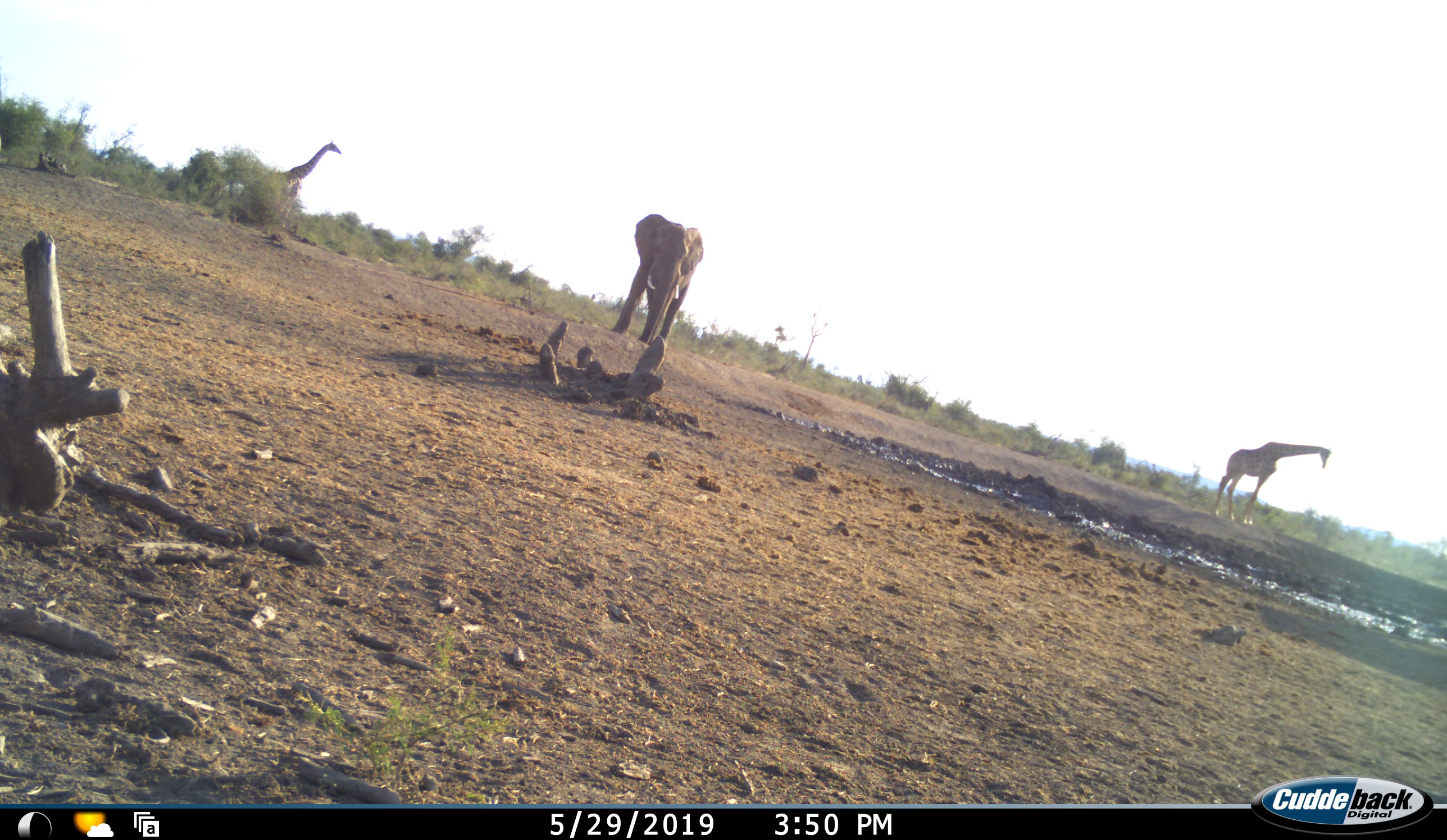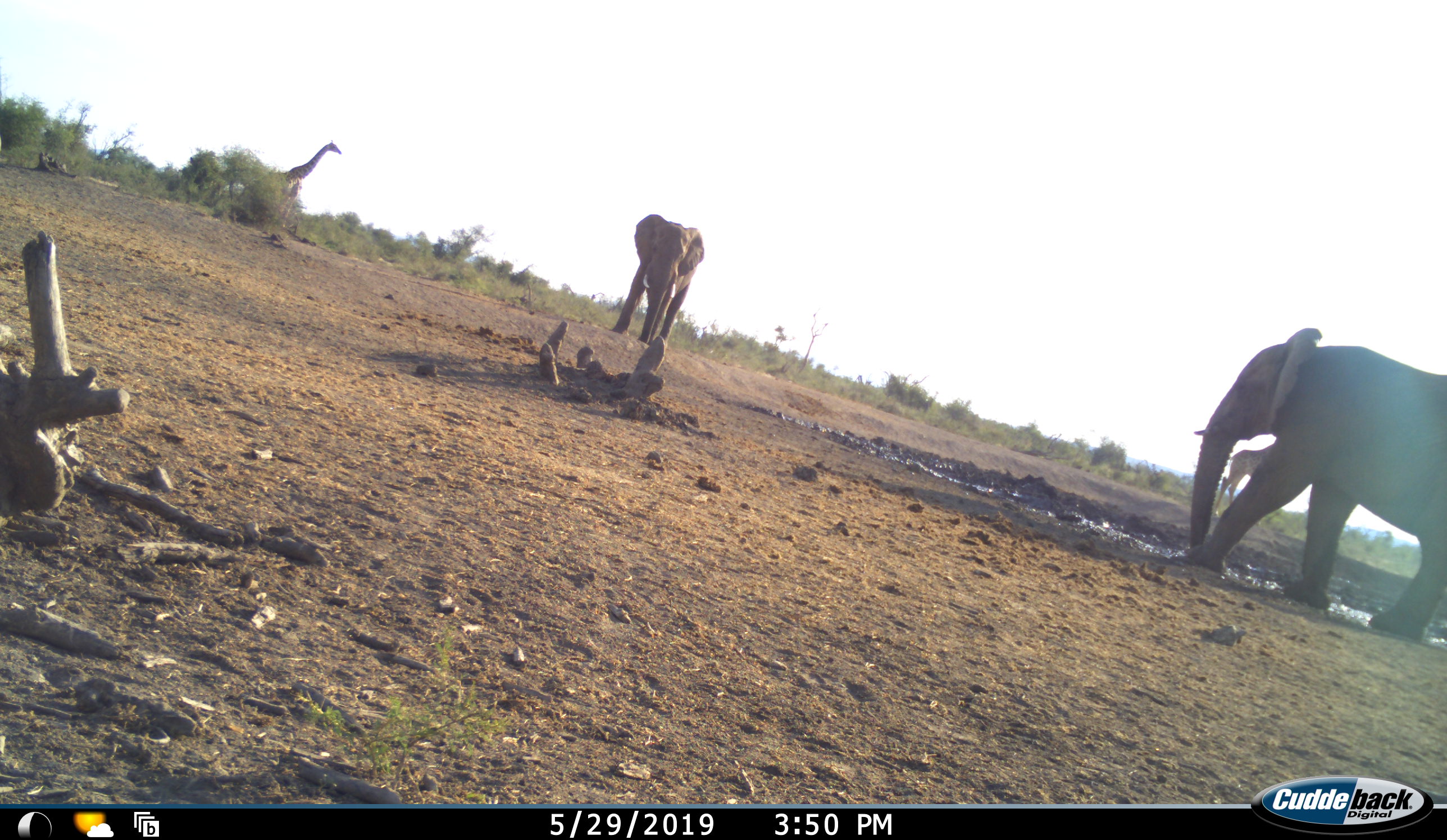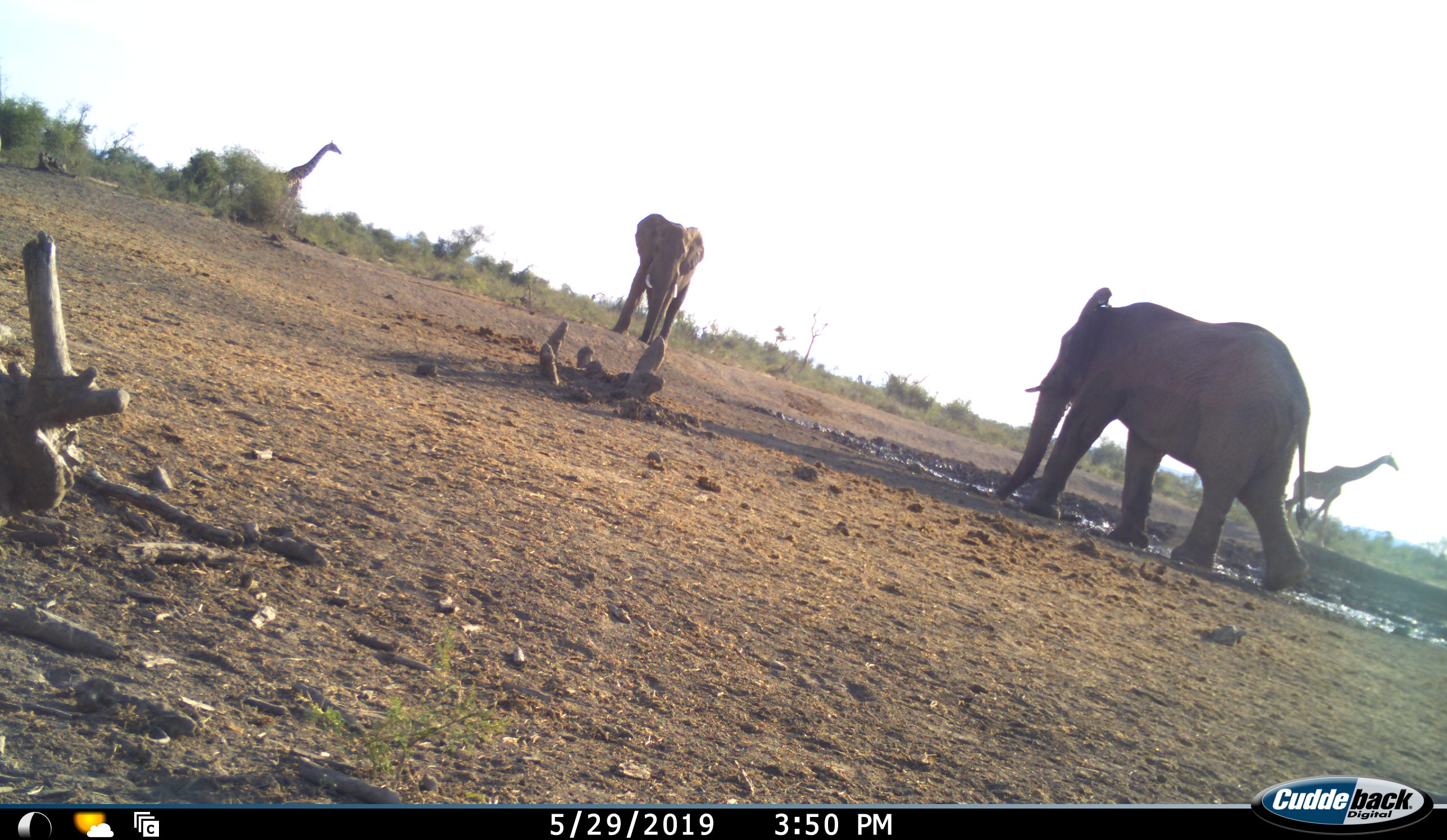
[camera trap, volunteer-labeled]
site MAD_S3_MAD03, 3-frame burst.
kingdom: Animalia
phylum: Chordata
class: Mammalia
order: Proboscidea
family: Elephantidae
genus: Loxodonta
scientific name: Loxodonta africana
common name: african bush elephant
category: elephant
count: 2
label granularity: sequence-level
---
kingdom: Animalia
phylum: Chordata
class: Mammalia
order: Artiodactyla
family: Giraffidae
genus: Giraffa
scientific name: Giraffa camelopardalis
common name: giraffe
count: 2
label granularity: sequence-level